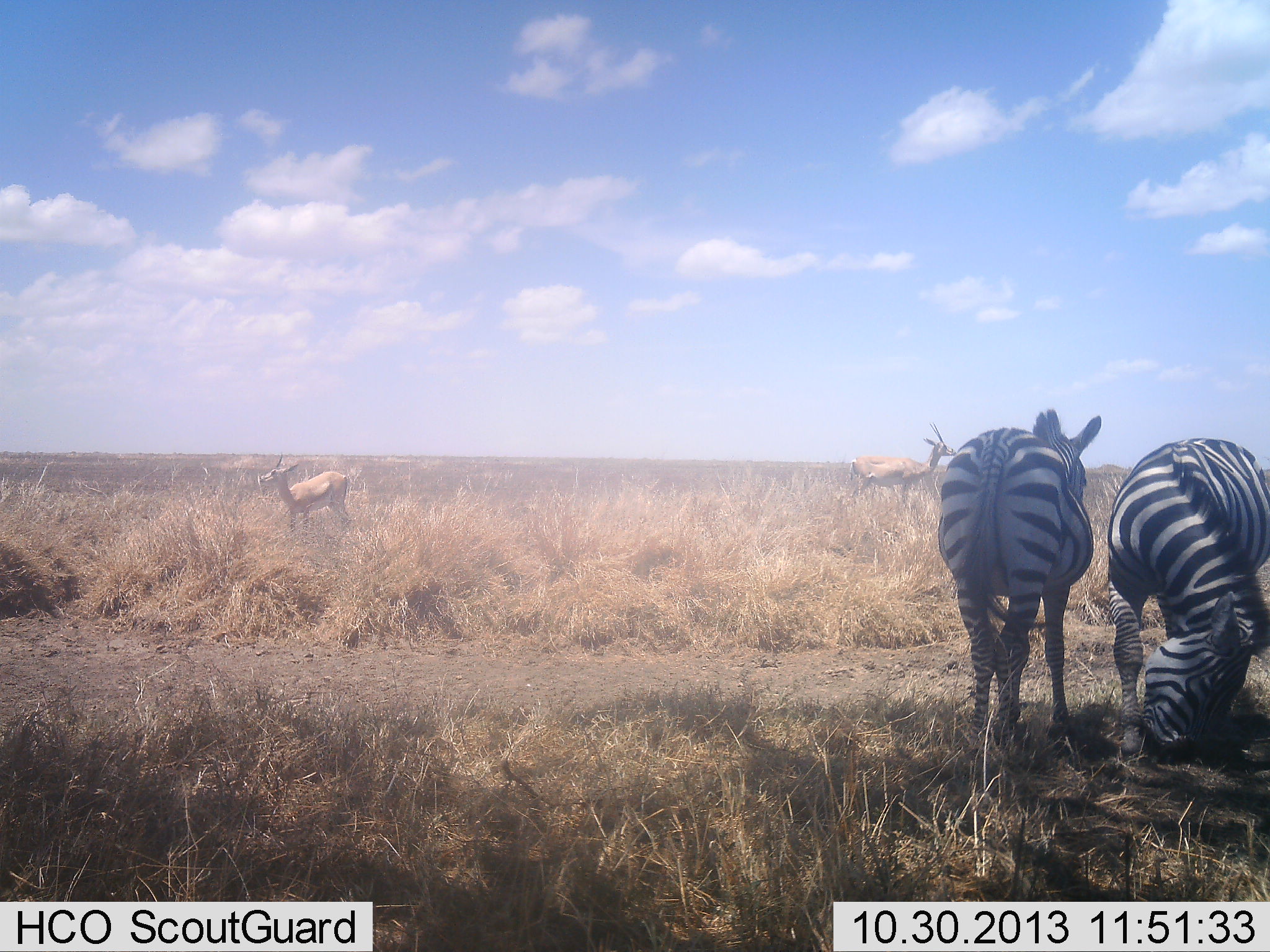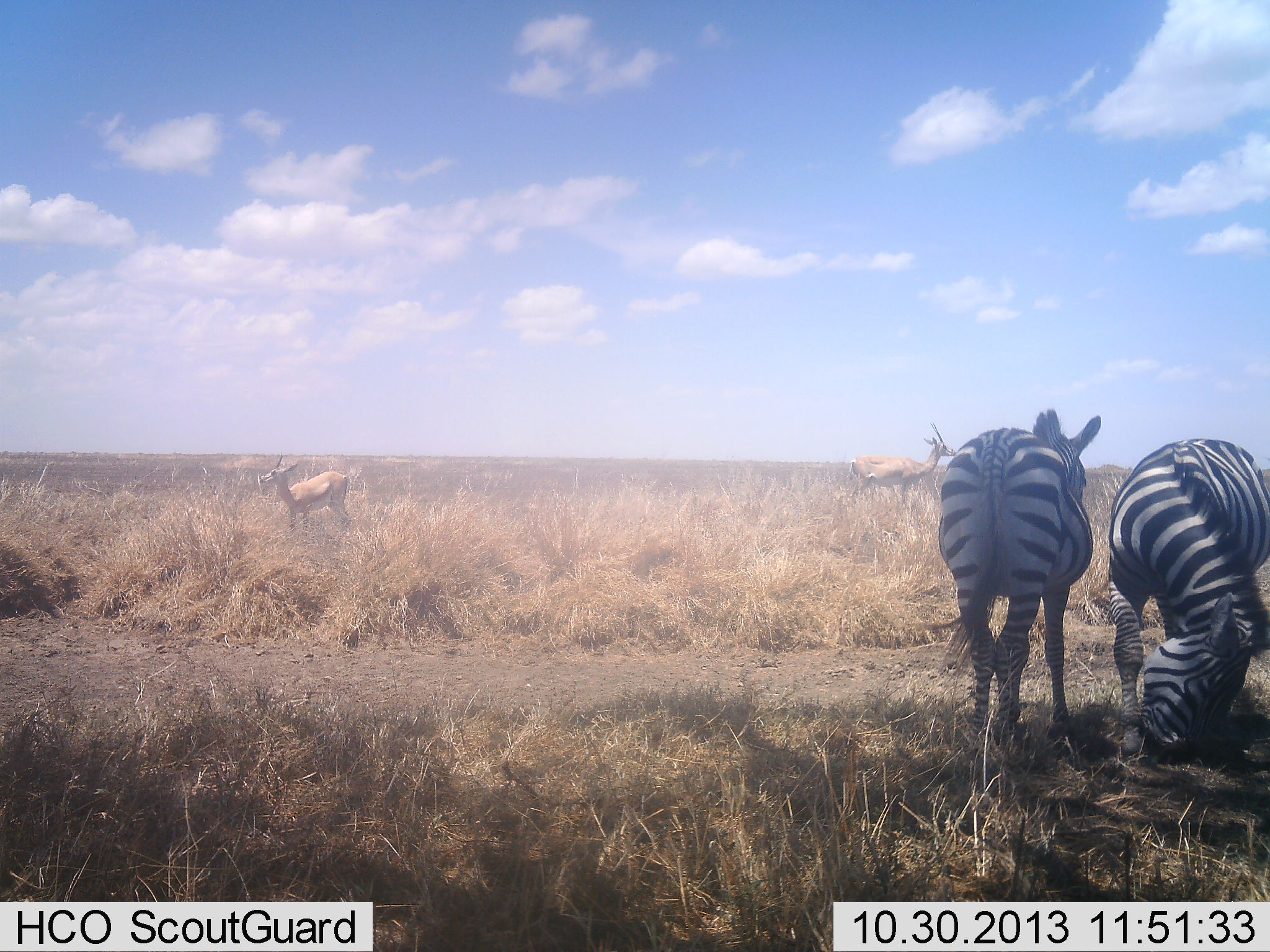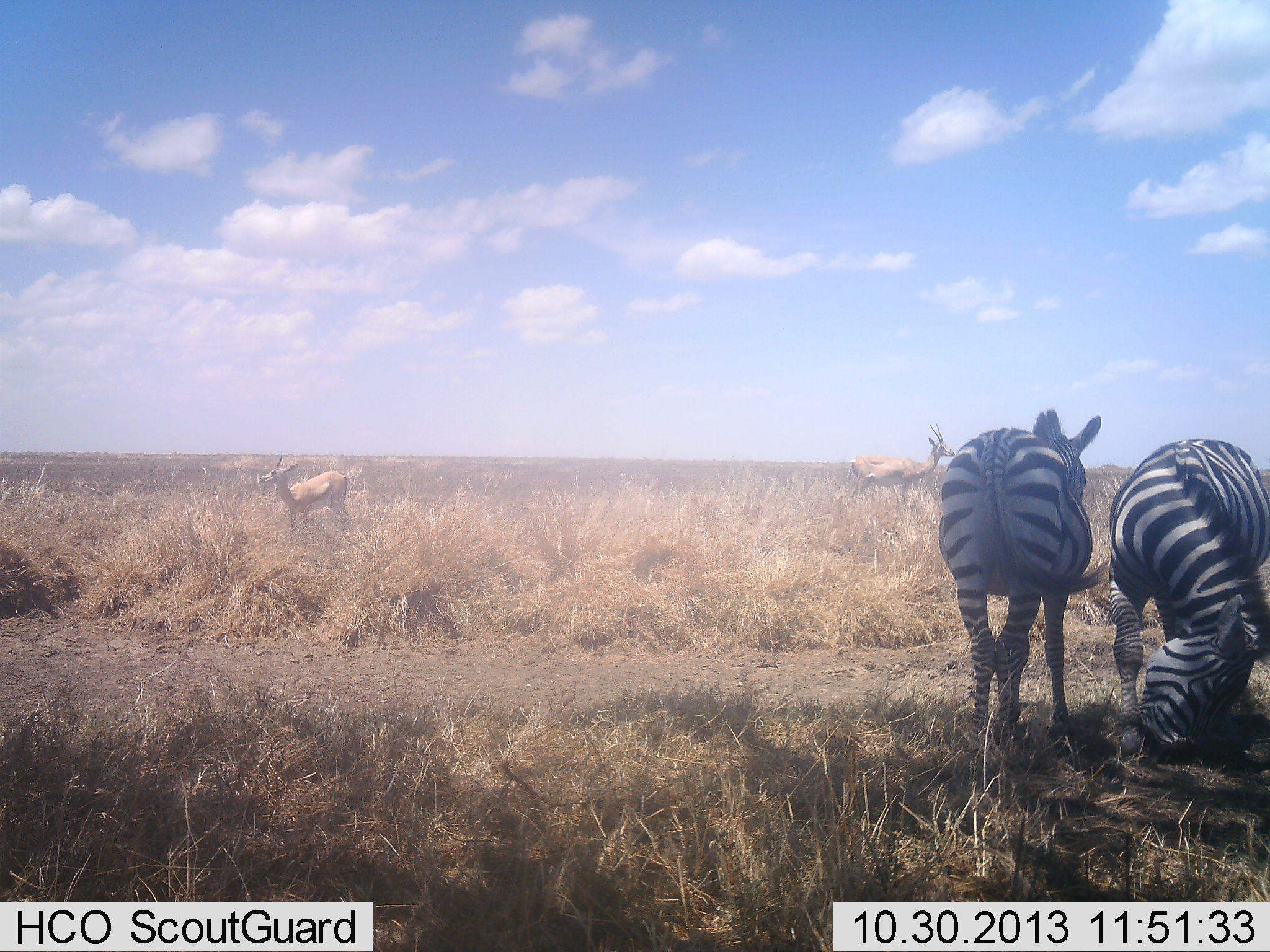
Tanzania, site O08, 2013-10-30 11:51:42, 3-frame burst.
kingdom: Animalia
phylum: Chordata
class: Mammalia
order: Artiodactyla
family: Bovidae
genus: Nanger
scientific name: Nanger granti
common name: grant's gazelle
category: gazellegrants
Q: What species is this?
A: Gazellegrants (grant's gazelle) (Nanger granti).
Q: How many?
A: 2.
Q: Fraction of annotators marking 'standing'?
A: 84%.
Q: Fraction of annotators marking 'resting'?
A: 4%.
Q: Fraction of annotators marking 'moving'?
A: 20%.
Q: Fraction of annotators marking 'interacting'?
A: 0%.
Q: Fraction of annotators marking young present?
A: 0%.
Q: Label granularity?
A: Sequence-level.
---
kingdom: Animalia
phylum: Chordata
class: Mammalia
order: Perissodactyla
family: Equidae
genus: Equus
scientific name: Equus quagga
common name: plains zebra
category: zebra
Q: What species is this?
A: Zebra (plains zebra) (Equus quagga).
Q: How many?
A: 2.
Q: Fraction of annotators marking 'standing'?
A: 71%.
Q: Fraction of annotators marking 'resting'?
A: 8%.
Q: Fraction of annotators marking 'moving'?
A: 5%.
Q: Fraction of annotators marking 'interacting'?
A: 5%.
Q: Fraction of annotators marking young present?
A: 3%.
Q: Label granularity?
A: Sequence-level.